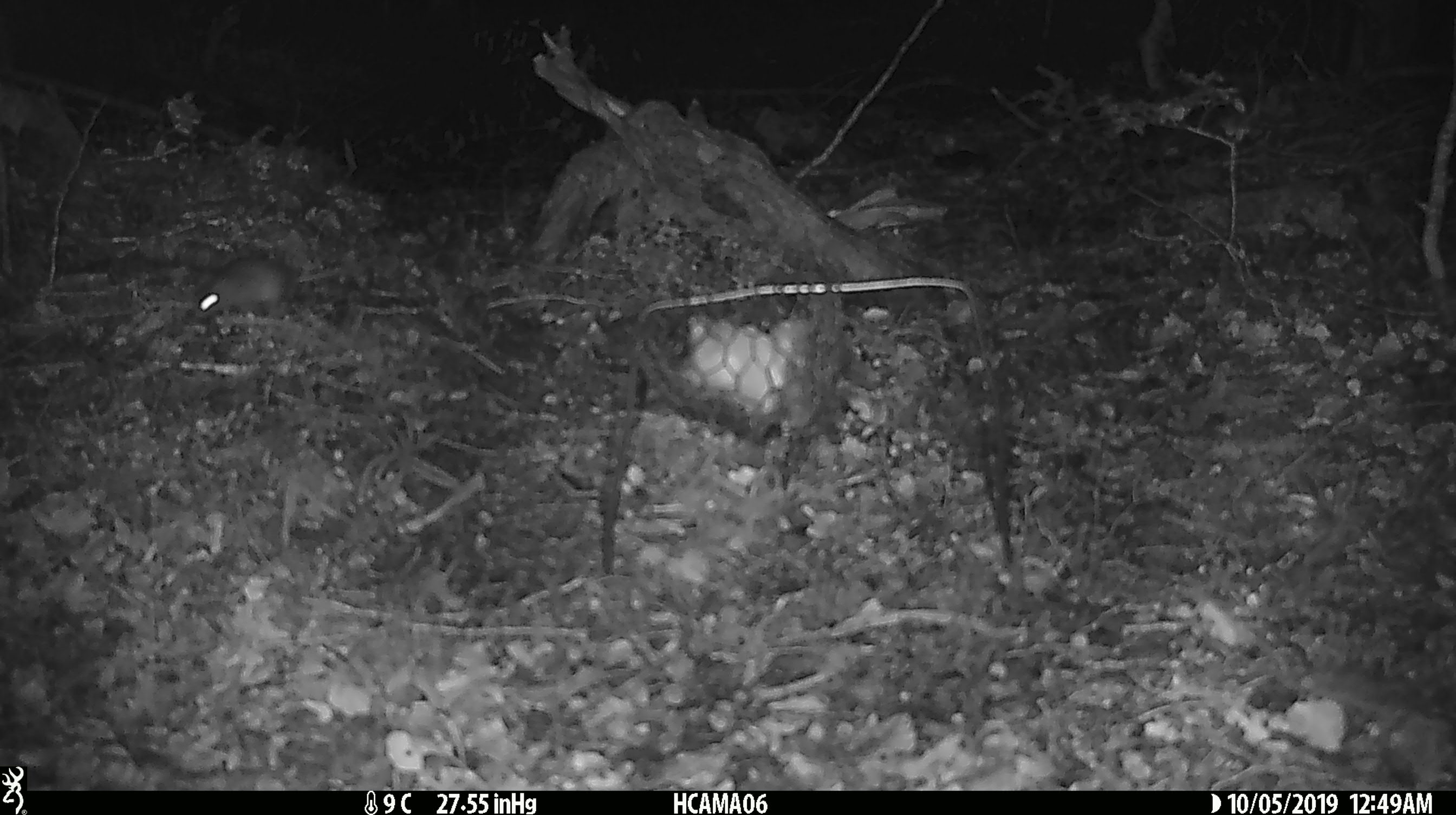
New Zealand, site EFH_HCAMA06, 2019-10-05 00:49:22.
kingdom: Animalia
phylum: Chordata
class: Mammalia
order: Rodentia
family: Muridae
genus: Mus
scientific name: Mus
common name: mouse